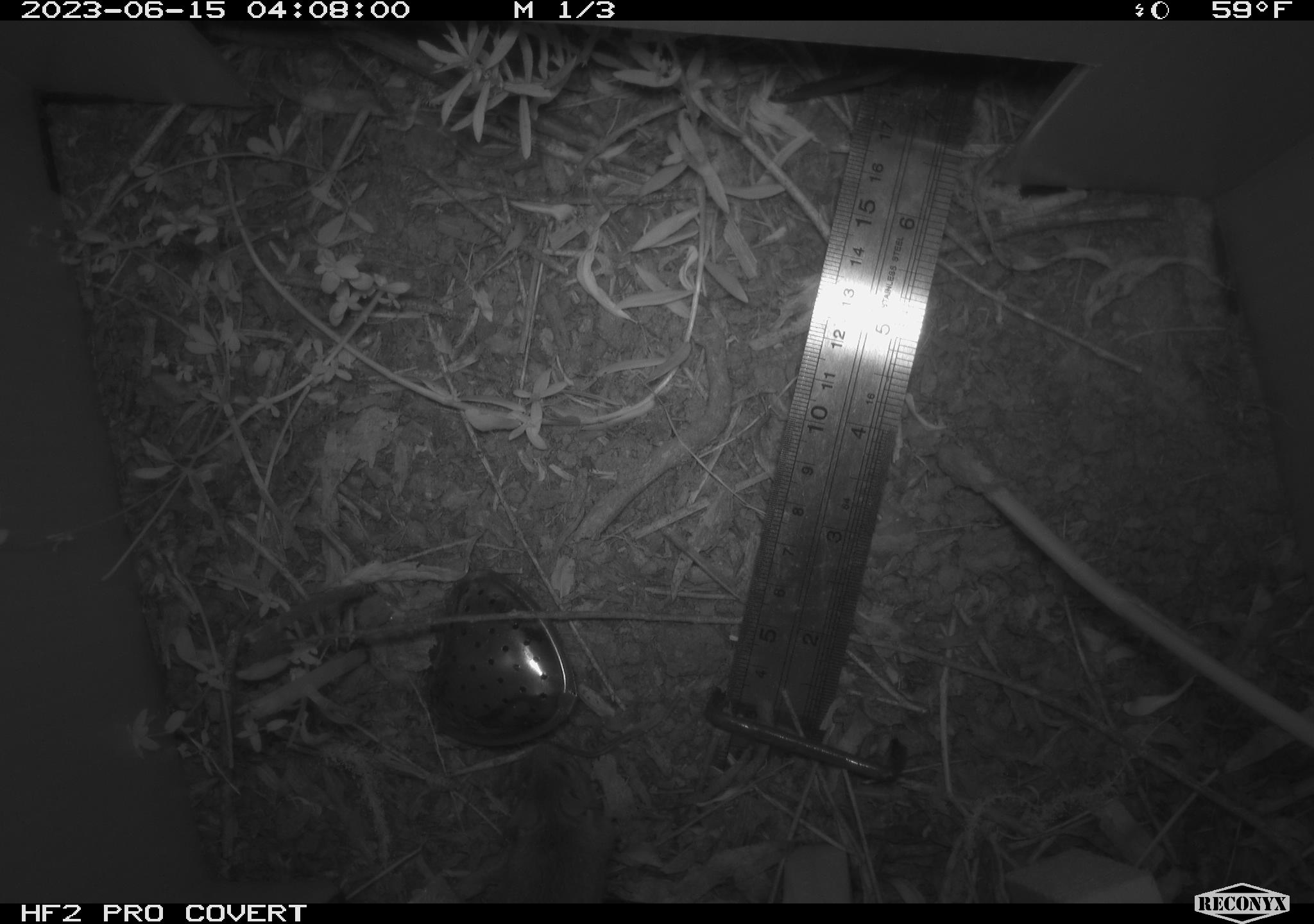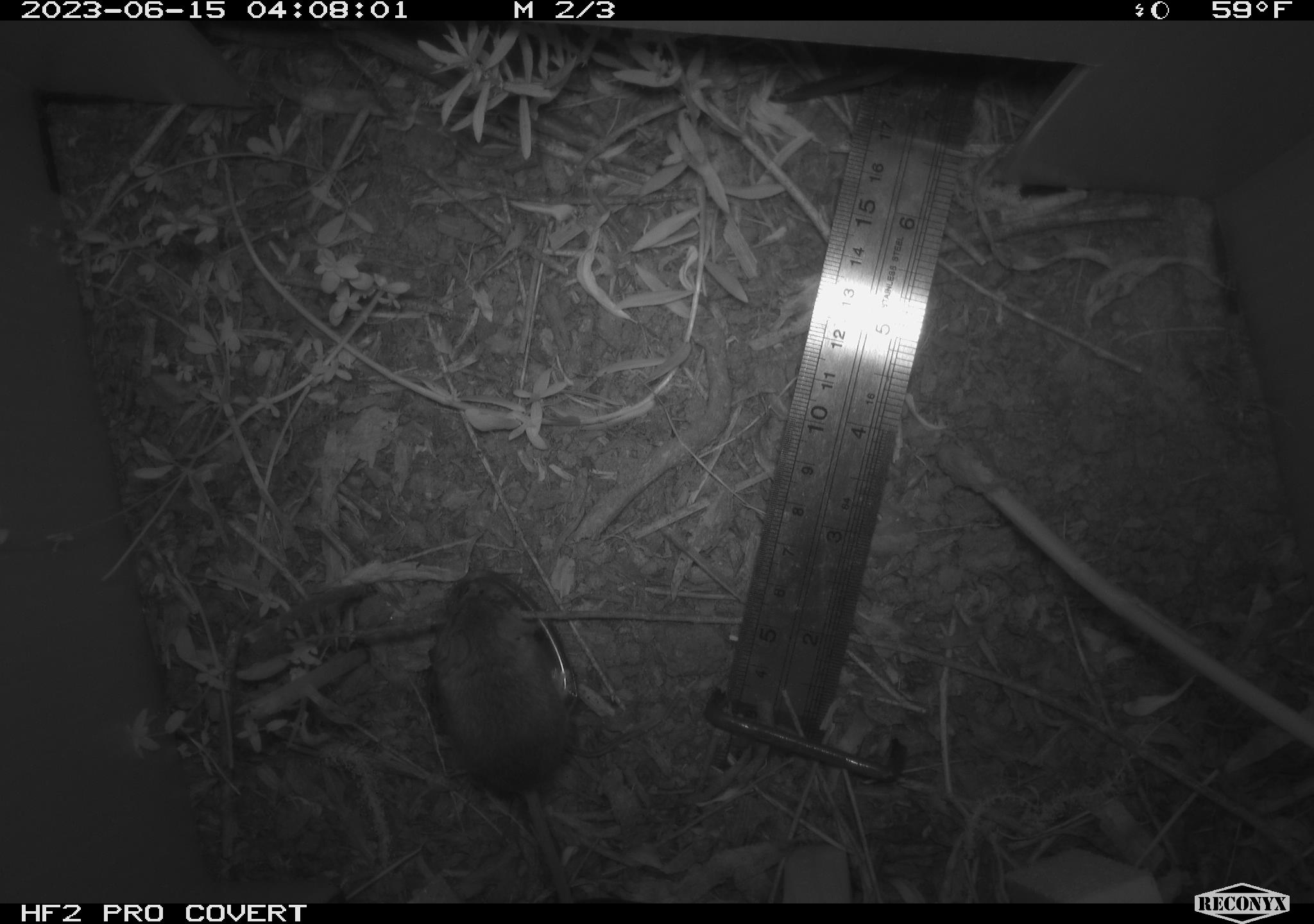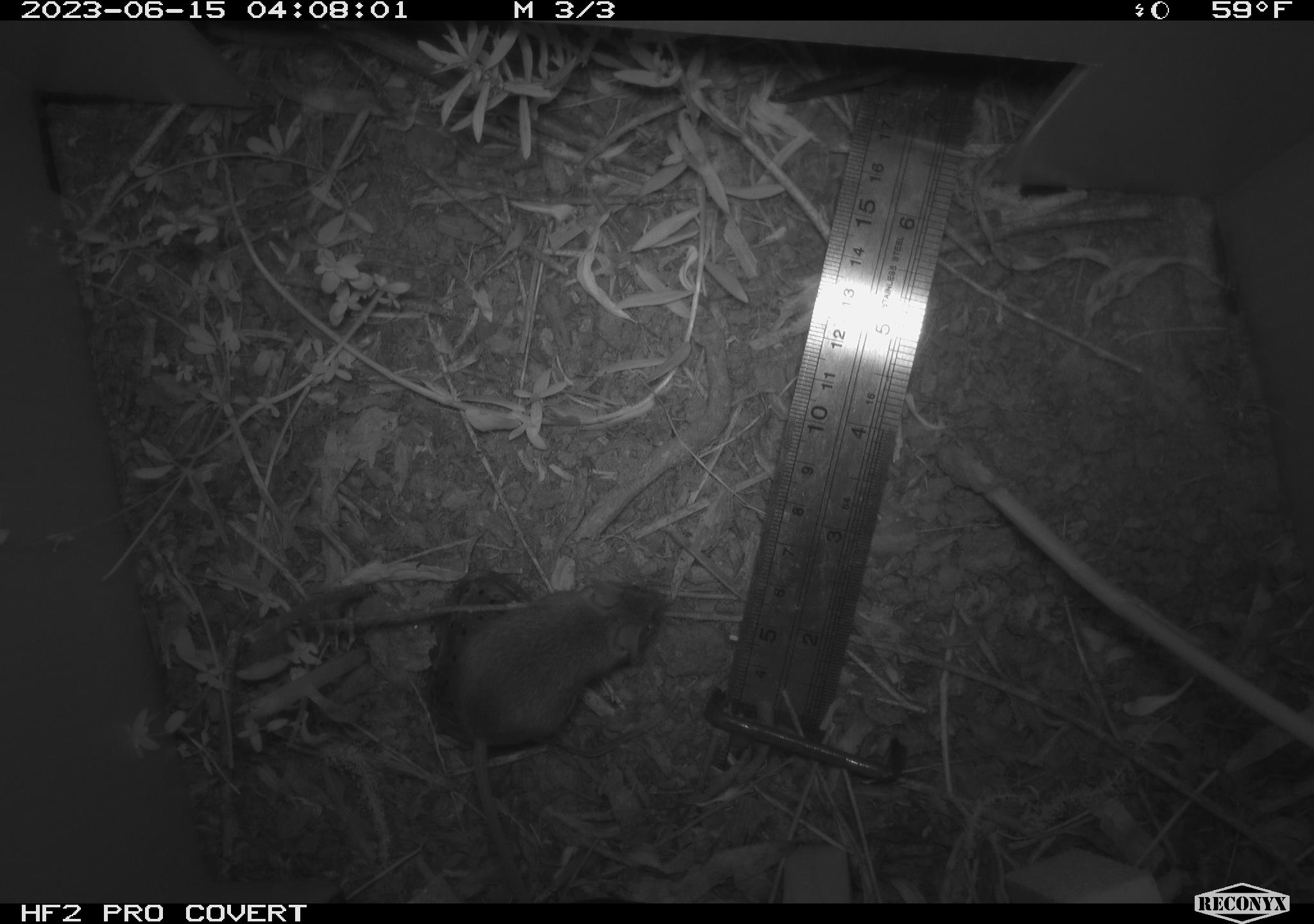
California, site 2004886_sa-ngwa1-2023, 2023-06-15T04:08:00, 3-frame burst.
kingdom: Animalia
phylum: Chordata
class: Mammalia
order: Rodentia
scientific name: Rodentia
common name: mouse species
Mouse species (Rodentia).